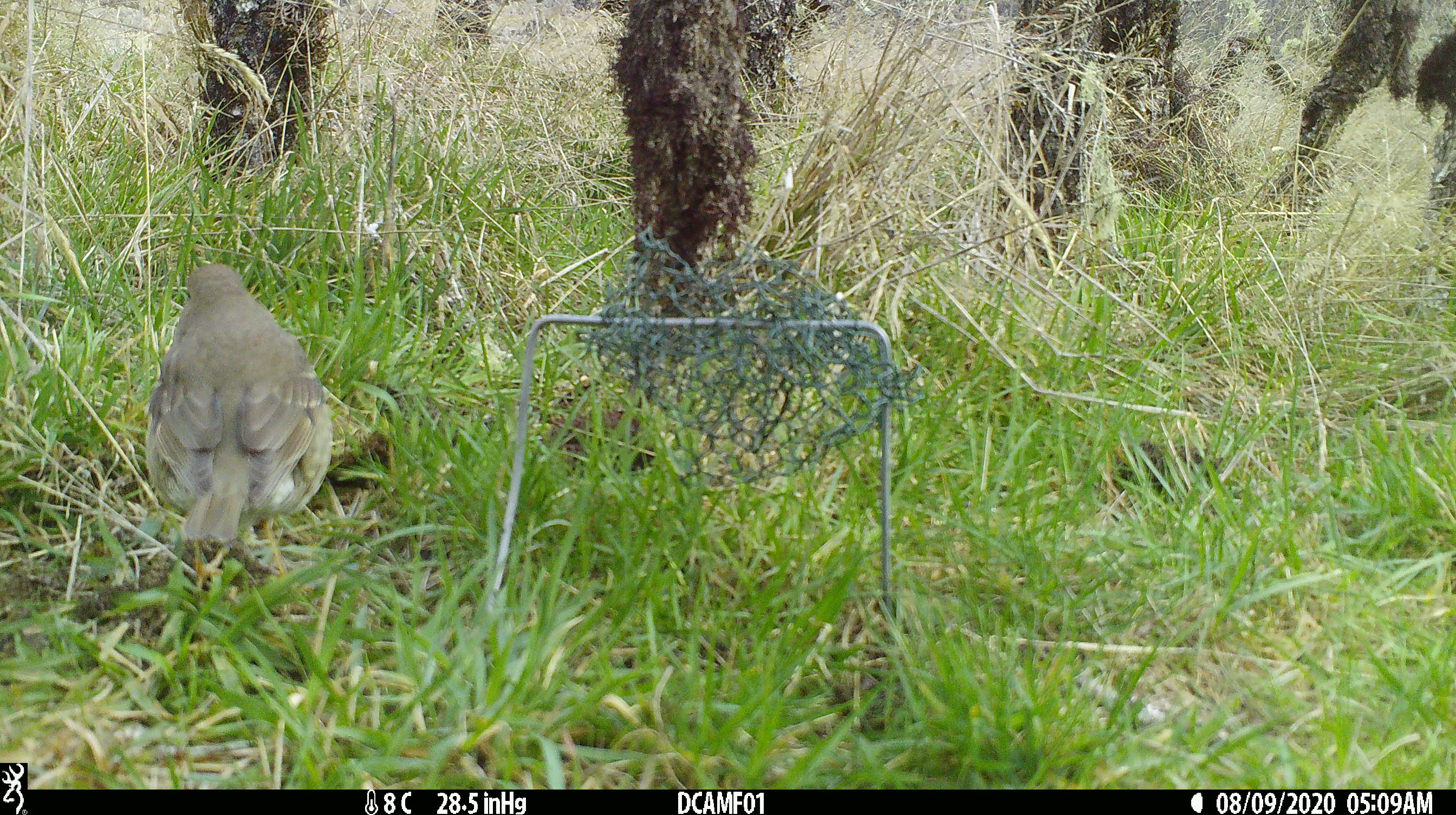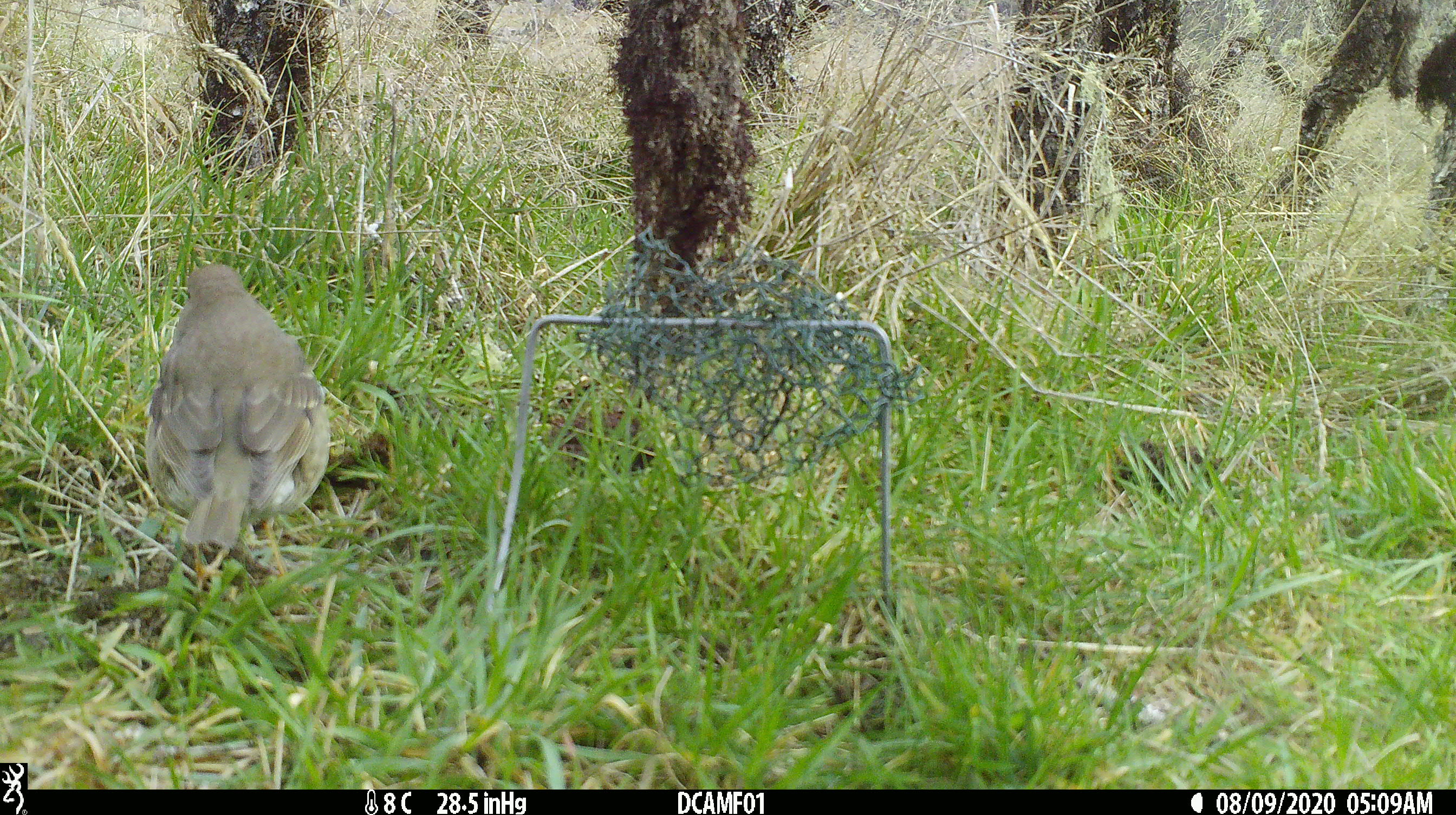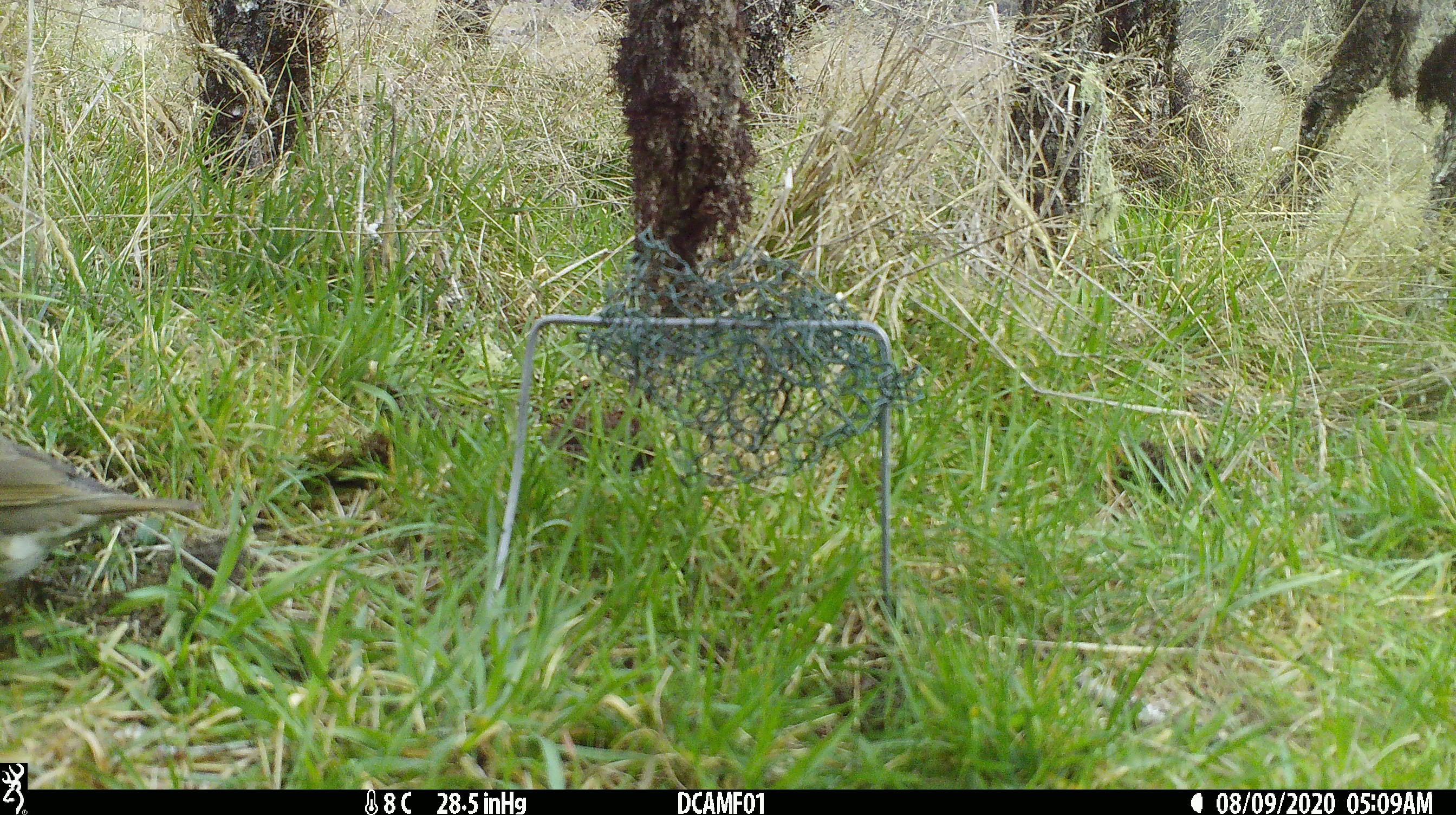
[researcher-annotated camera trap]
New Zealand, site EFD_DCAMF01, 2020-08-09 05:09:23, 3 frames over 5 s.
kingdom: Animalia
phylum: Chordata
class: Aves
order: Passeriformes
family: Turdidae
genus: Turdus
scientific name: Turdus philomelos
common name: song thrush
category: thrush